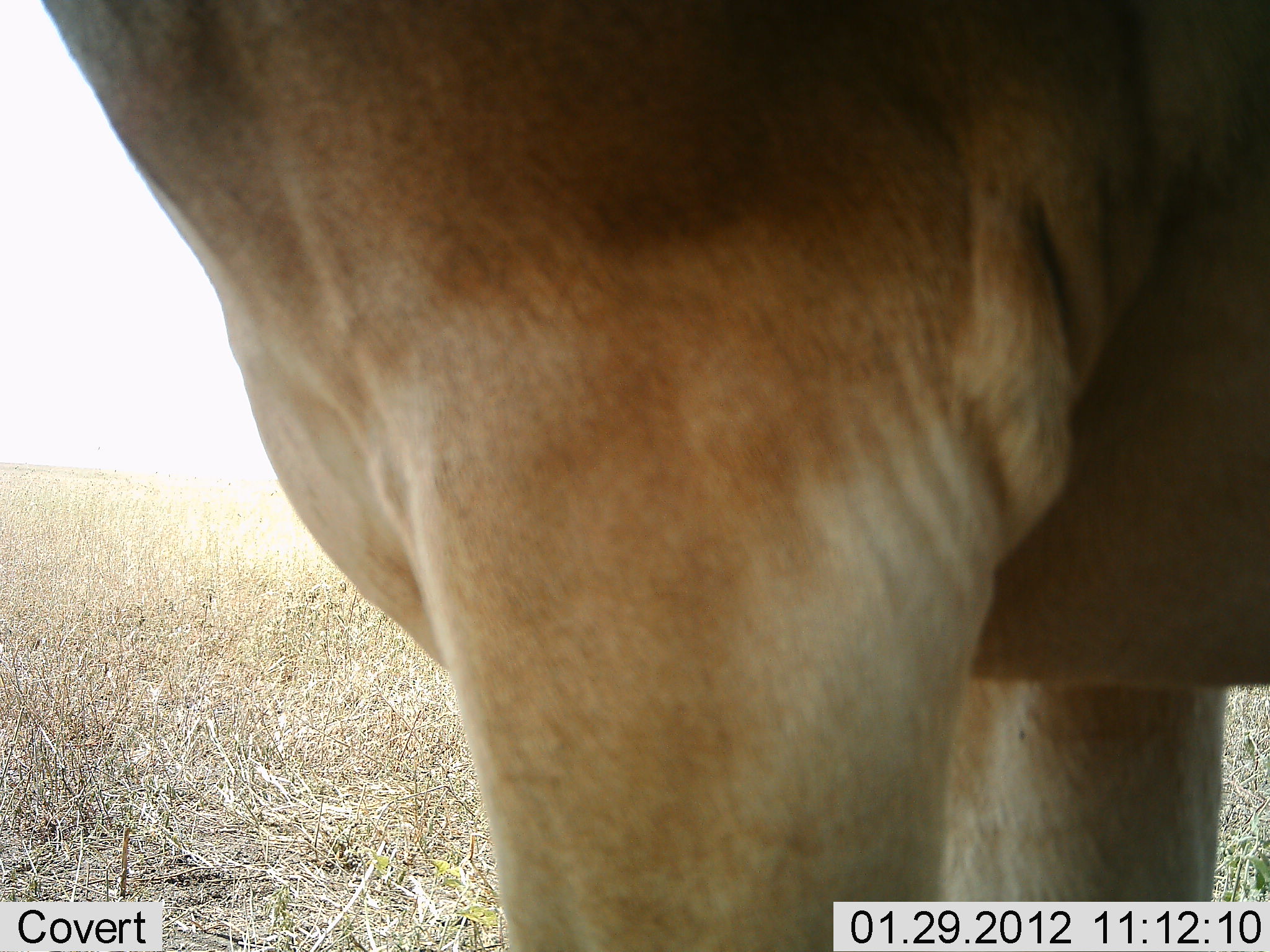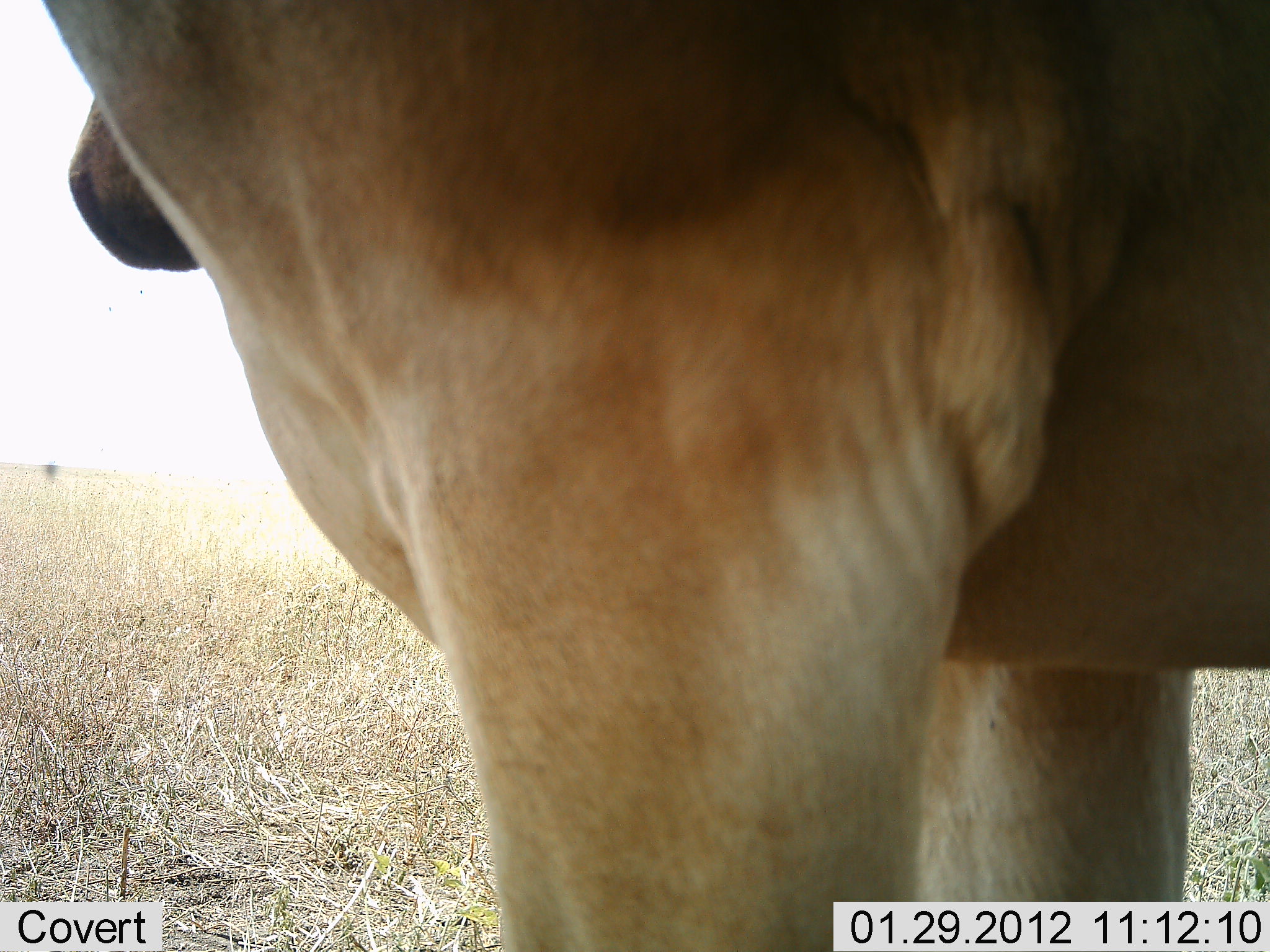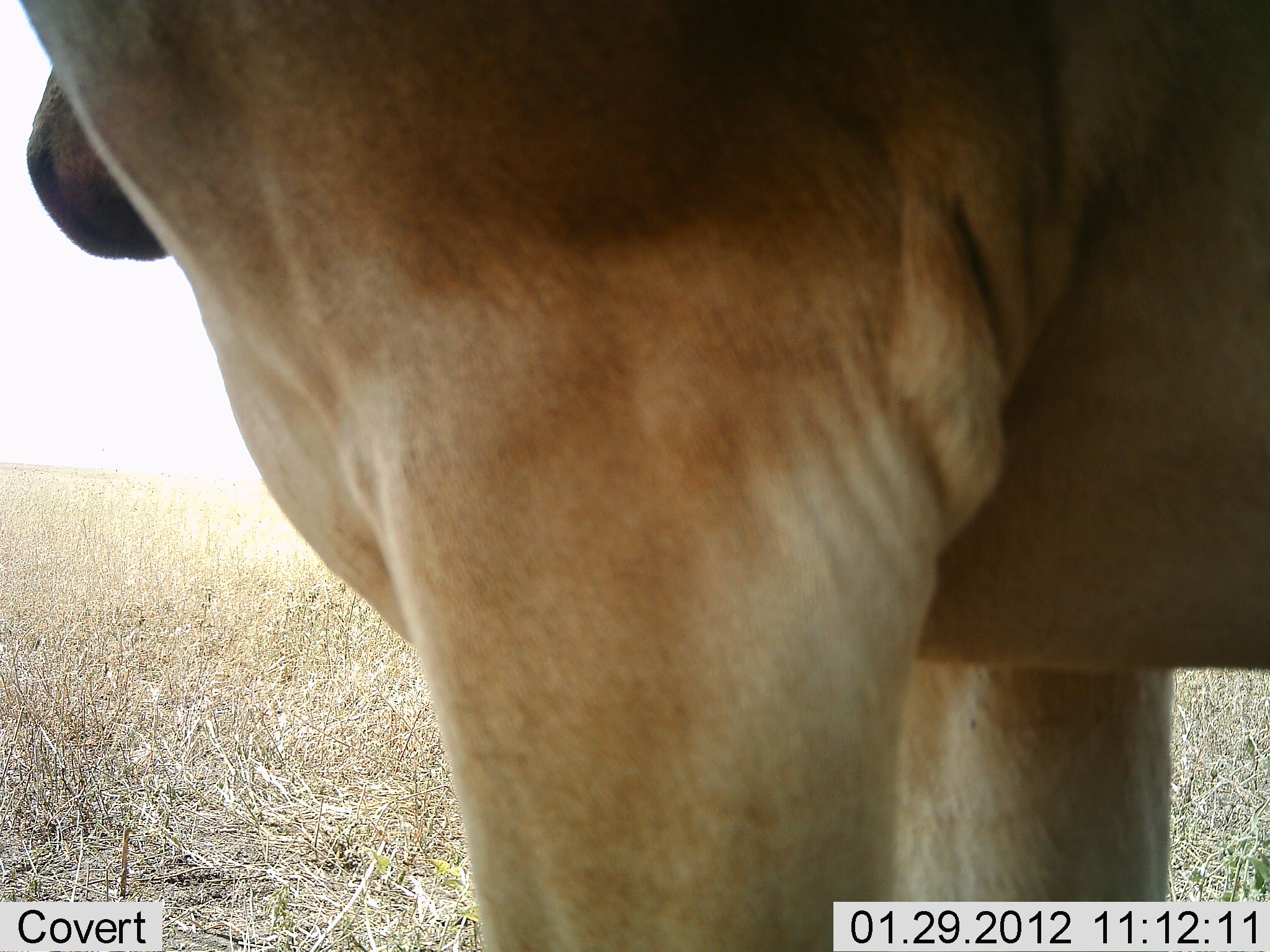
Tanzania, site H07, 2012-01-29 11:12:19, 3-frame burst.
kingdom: Animalia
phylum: Chordata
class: Mammalia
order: Artiodactyla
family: Bovidae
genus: Alcelaphus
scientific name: Alcelaphus buselaphus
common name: hartebeest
Hartebeest (Alcelaphus buselaphus), count 2. Behavior (volunteer vote fractions): standing 100%, resting 0%, moving 0%, interacting 0%. Young present (vote fraction): 0%. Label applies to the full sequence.